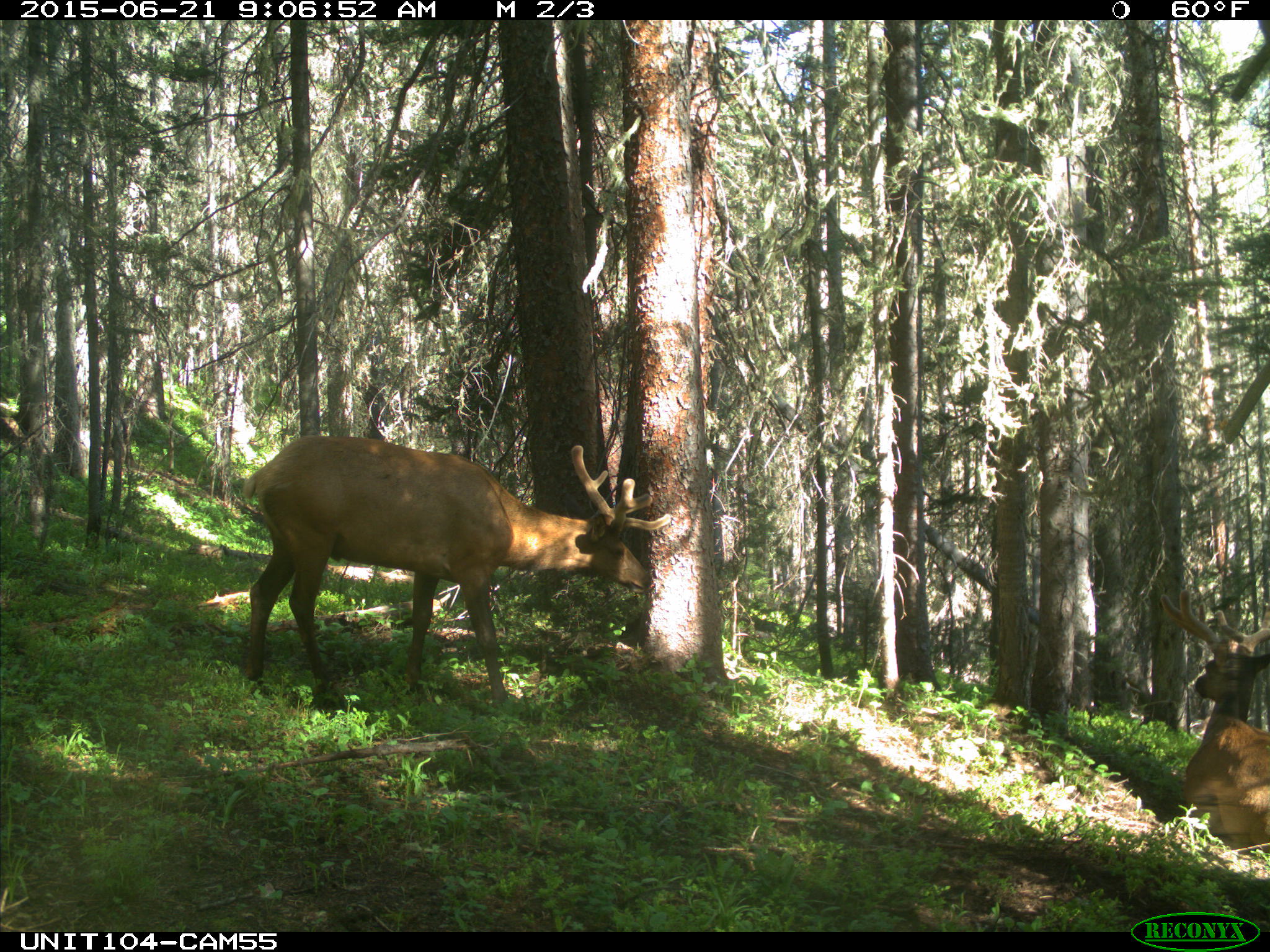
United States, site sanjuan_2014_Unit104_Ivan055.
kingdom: Animalia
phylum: Chordata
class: Mammalia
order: Artiodactyla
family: Cervidae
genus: Cervus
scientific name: Cervus elaphus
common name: red deer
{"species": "Cervus elaphus (red deer)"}